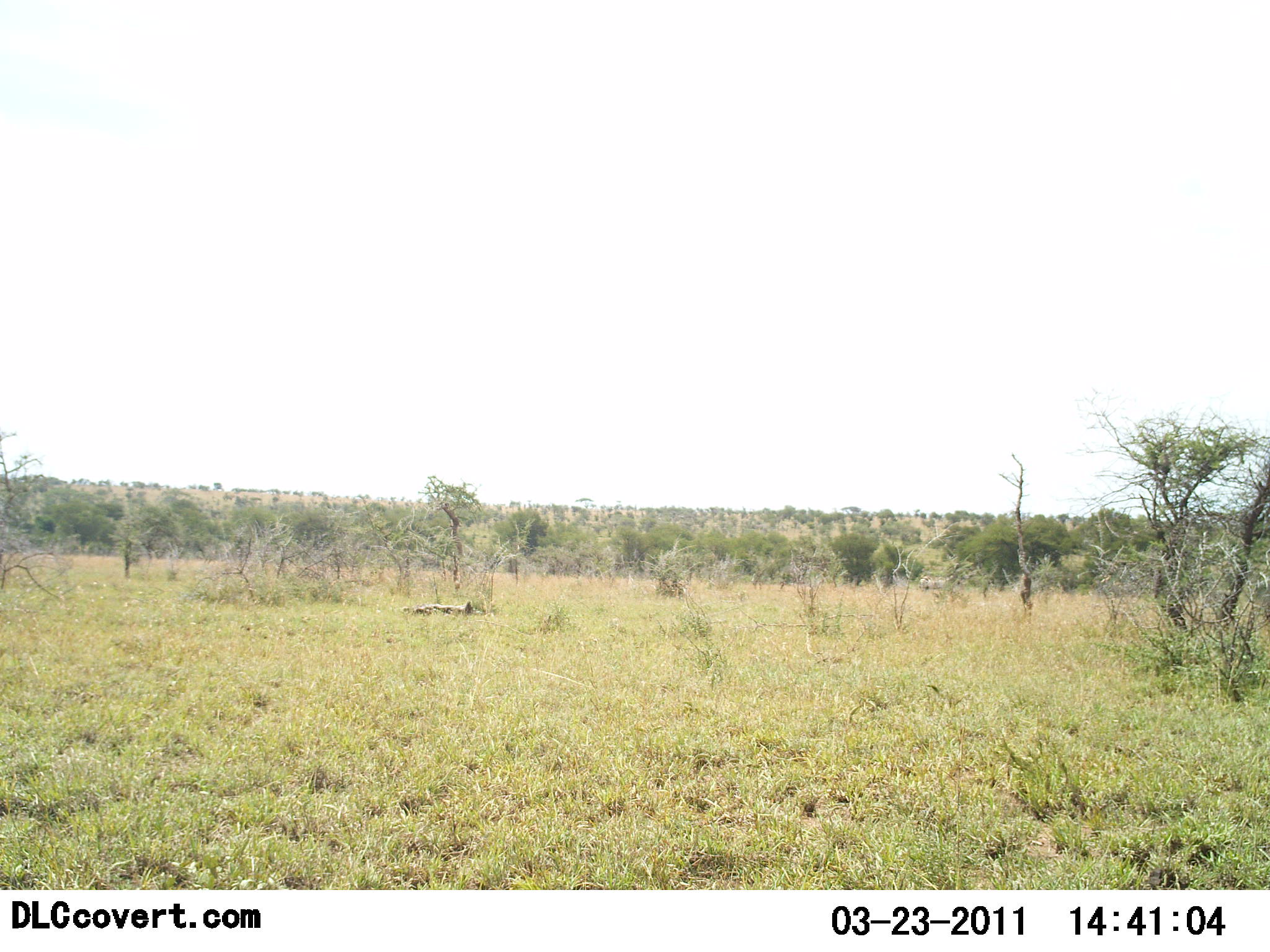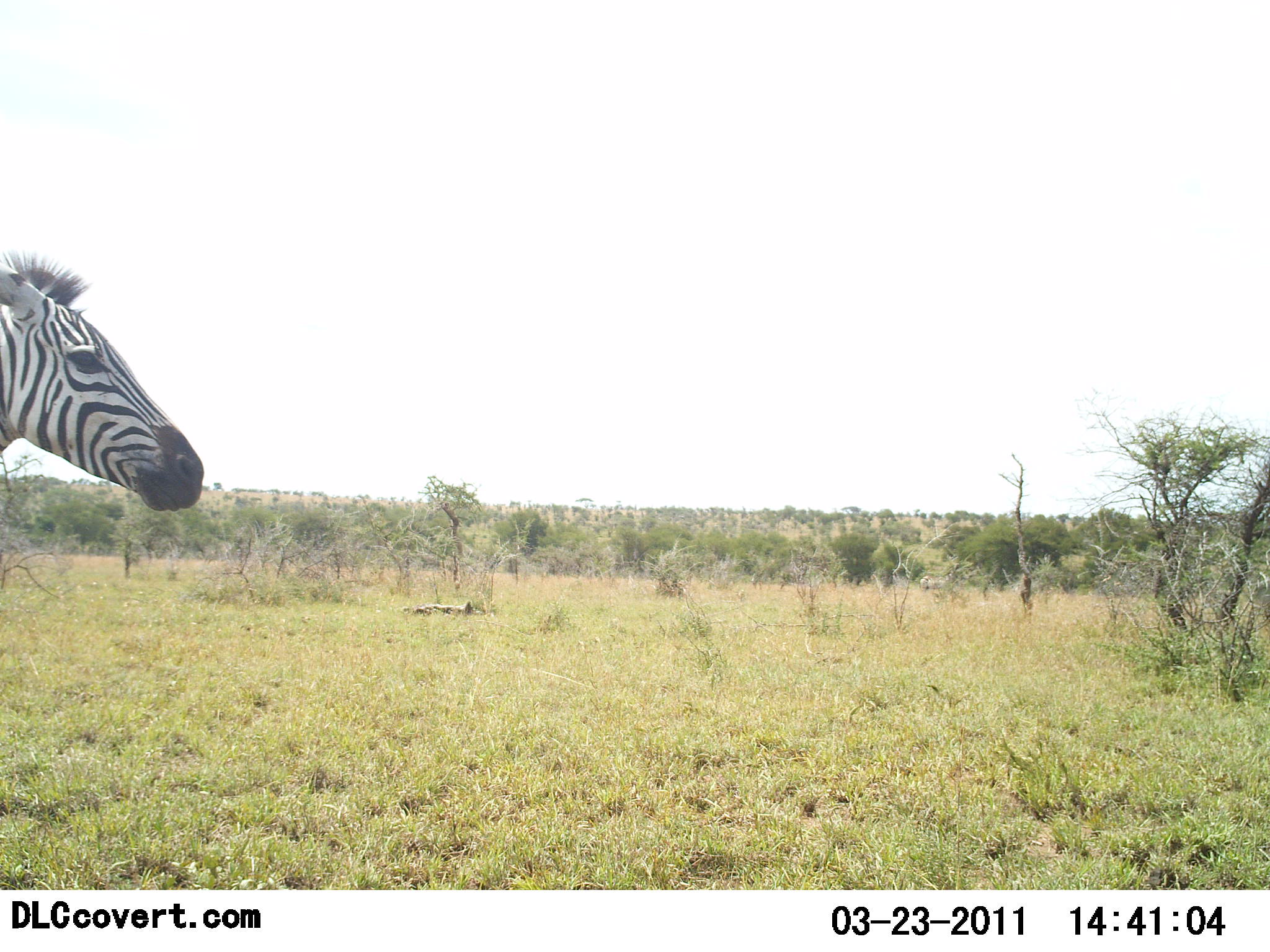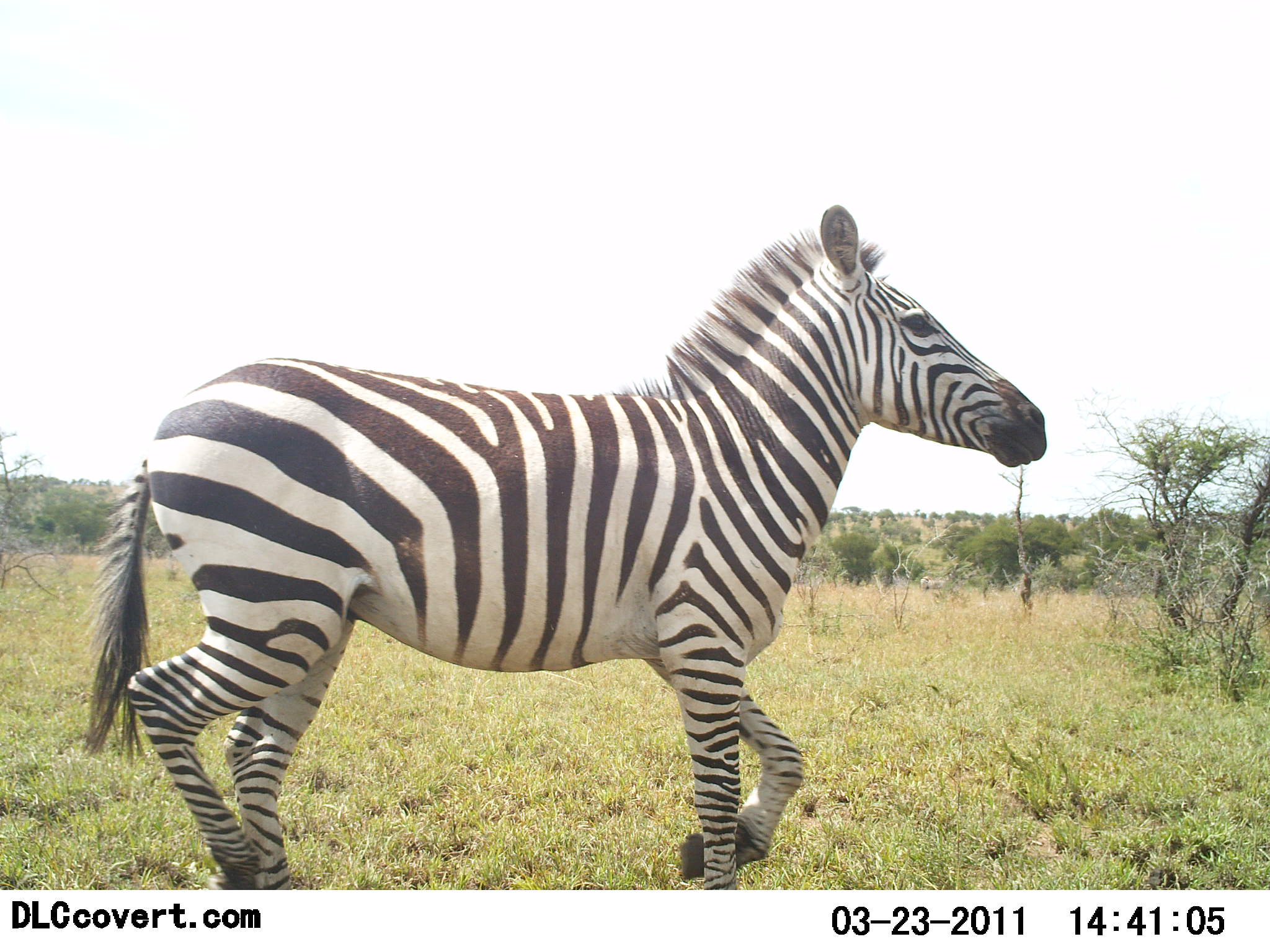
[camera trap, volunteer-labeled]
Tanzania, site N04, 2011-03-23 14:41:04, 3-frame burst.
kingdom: Animalia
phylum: Chordata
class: Mammalia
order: Perissodactyla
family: Equidae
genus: Equus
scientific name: Equus quagga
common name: plains zebra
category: zebra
Zebra (plains zebra) (Equus quagga), count 1. Behavior (volunteer vote fractions): standing 0%, resting 0%, moving 100%, interacting 0%. Young present (vote fraction): 0%. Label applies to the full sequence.